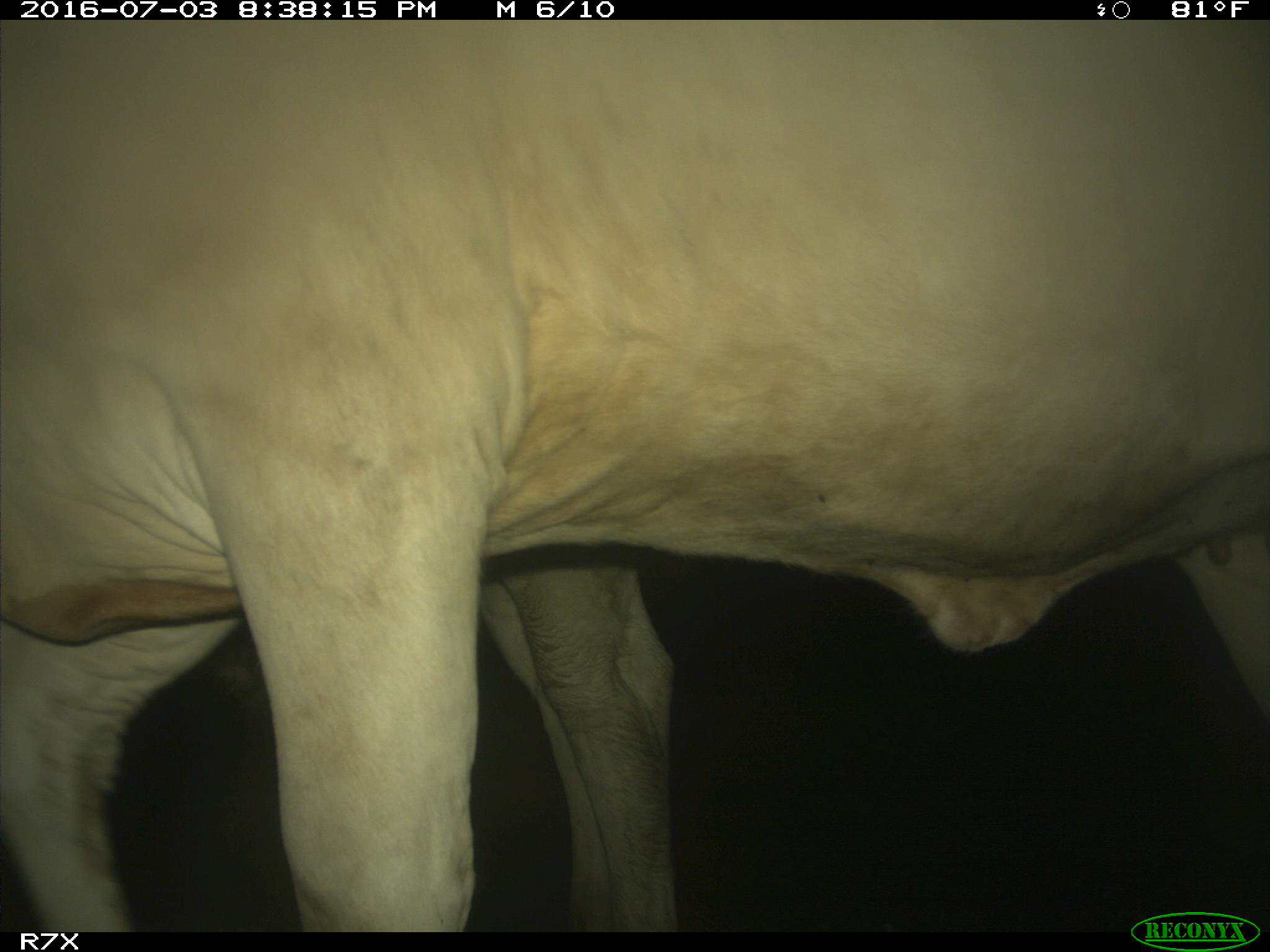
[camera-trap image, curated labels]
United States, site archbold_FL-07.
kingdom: Animalia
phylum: Chordata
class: Mammalia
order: Artiodactyla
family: Bovidae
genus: Bos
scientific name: Bos taurus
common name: domestic cow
Bos taurus (domestic cow).